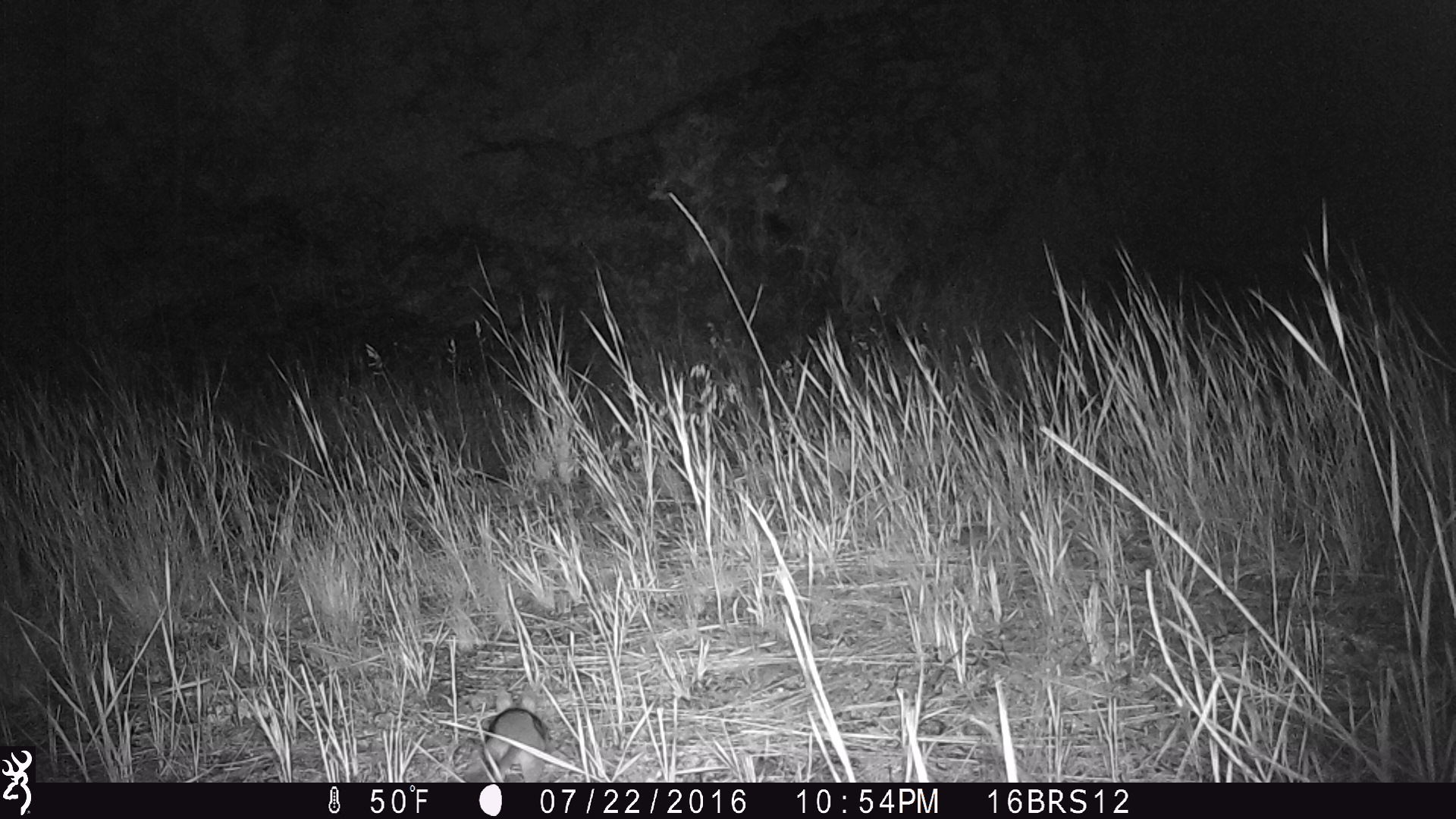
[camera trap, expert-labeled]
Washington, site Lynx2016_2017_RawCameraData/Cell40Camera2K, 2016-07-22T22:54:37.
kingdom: Animalia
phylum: Chordata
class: Mammalia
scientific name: Mammalia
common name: small mammal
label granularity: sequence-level